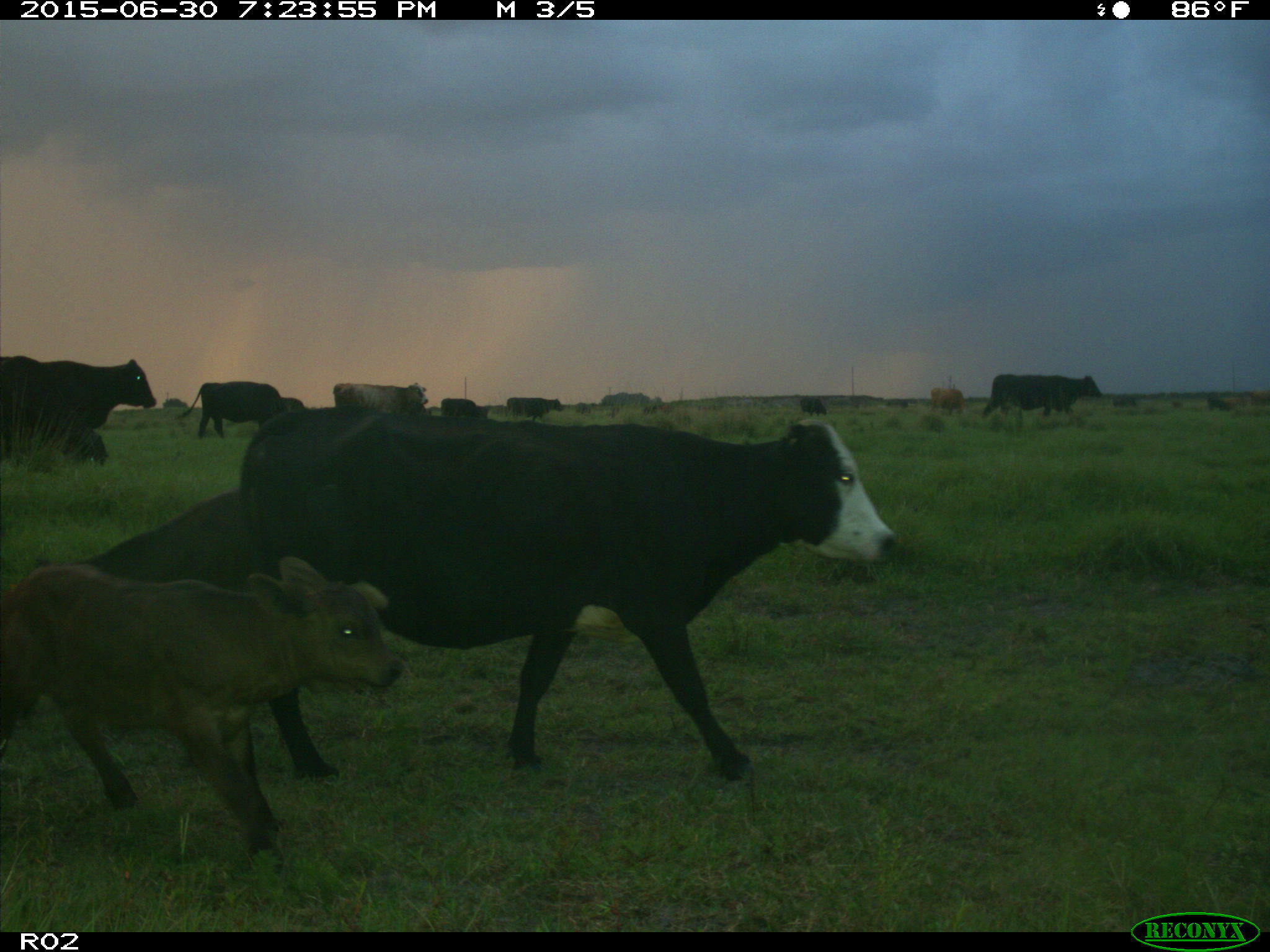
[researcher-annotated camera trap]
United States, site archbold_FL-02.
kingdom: Animalia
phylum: Chordata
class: Mammalia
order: Artiodactyla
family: Bovidae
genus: Bos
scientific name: Bos taurus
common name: domestic cow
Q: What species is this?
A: Bos taurus (domestic cow).